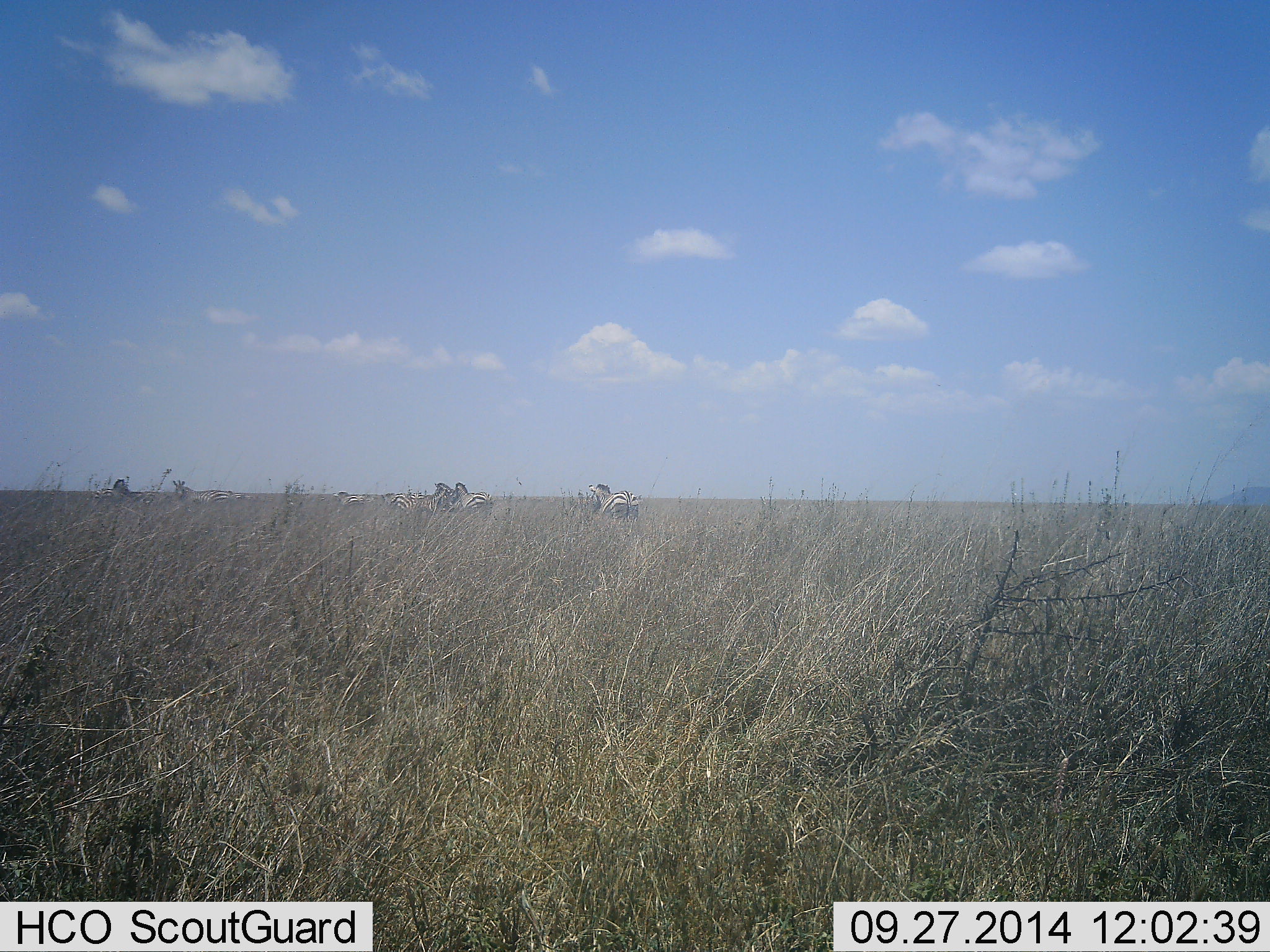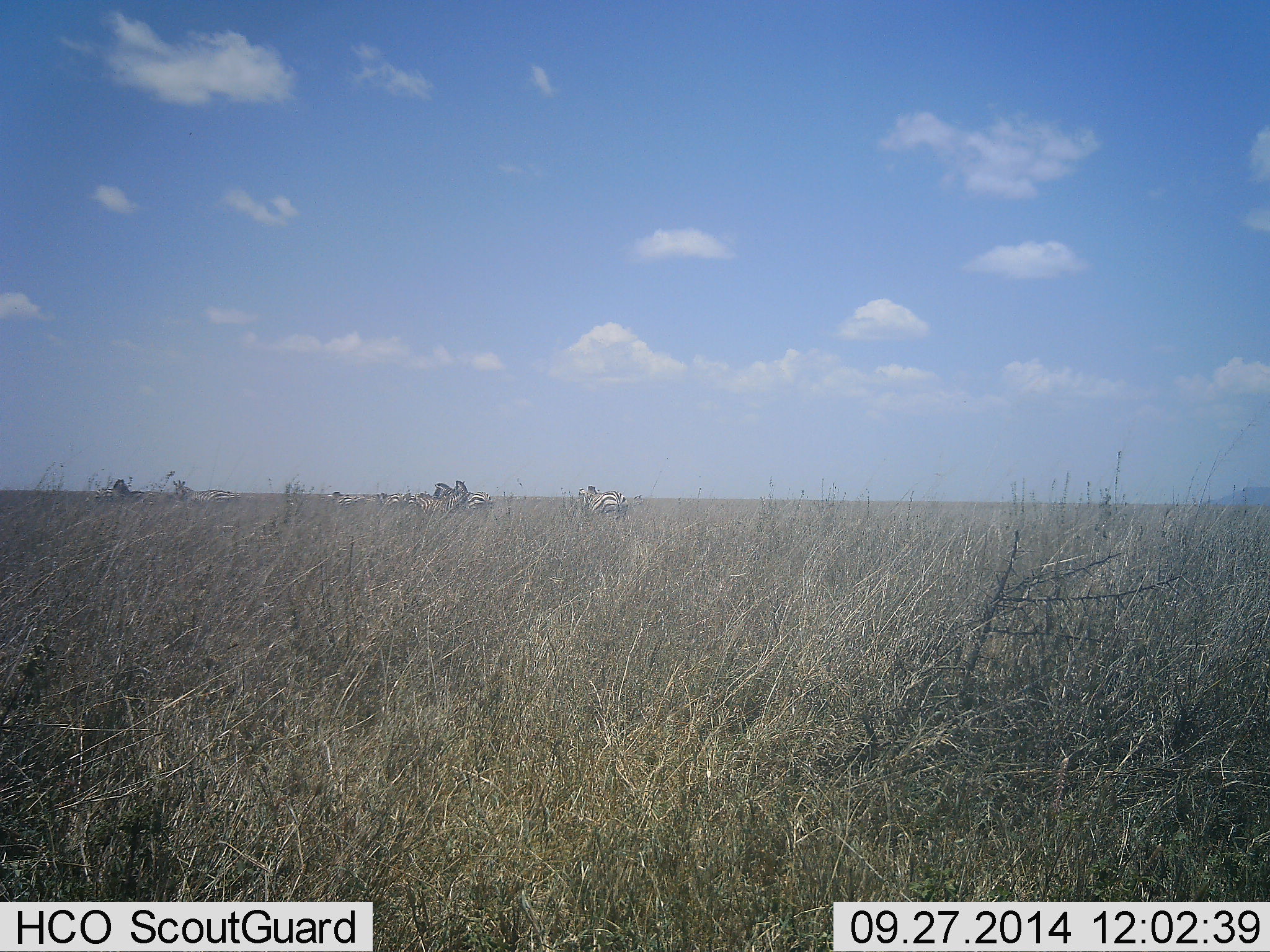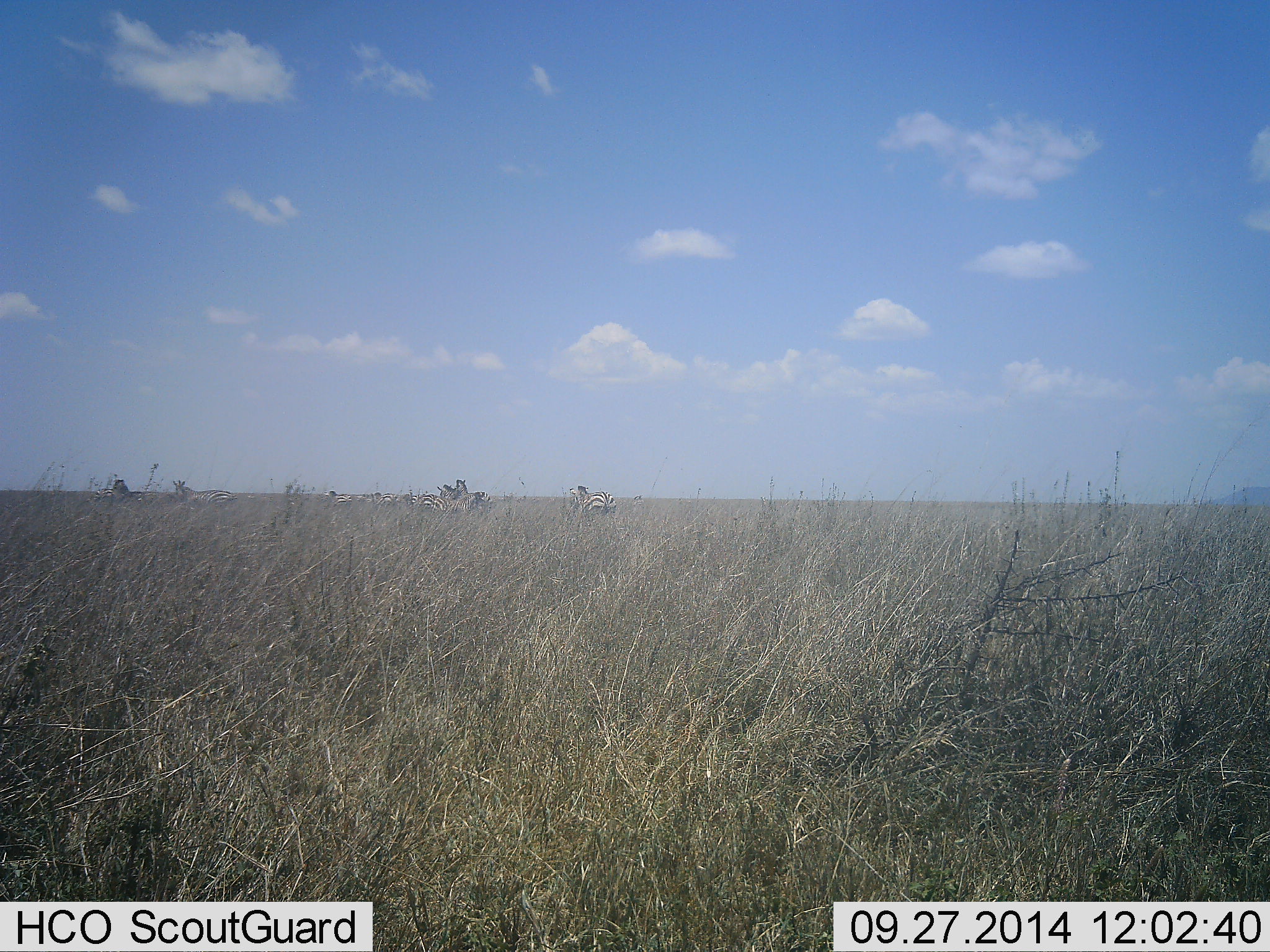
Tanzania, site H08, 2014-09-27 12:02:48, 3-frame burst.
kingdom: Animalia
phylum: Chordata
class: Mammalia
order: Perissodactyla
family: Equidae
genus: Equus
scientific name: Equus quagga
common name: plains zebra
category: zebra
Zebra (plains zebra) (Equus quagga), count 7. Behavior (volunteer vote fractions): standing 60%, resting 0%, moving 90%, interacting 0%. Young present (vote fraction): 0%. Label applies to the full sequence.